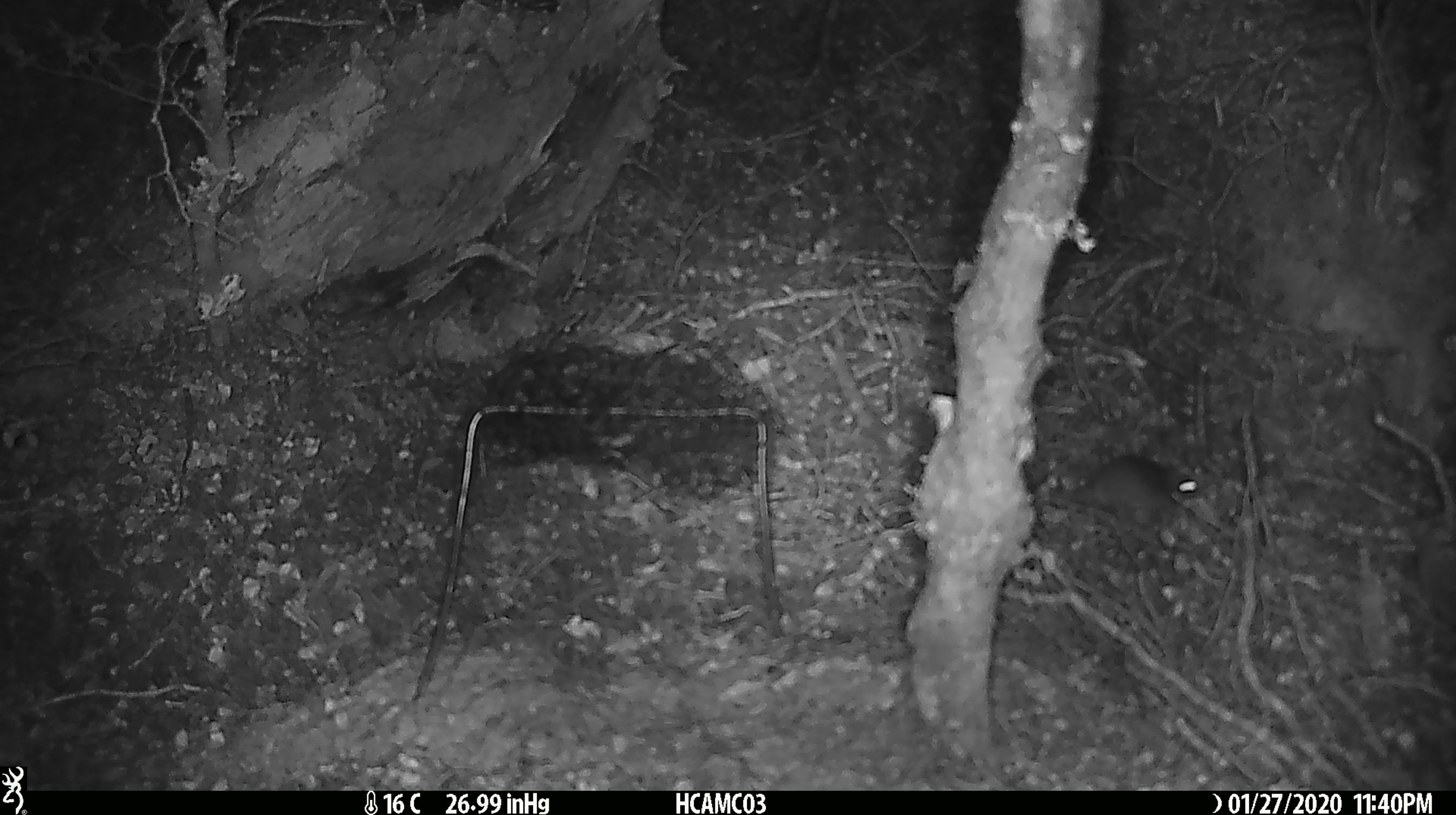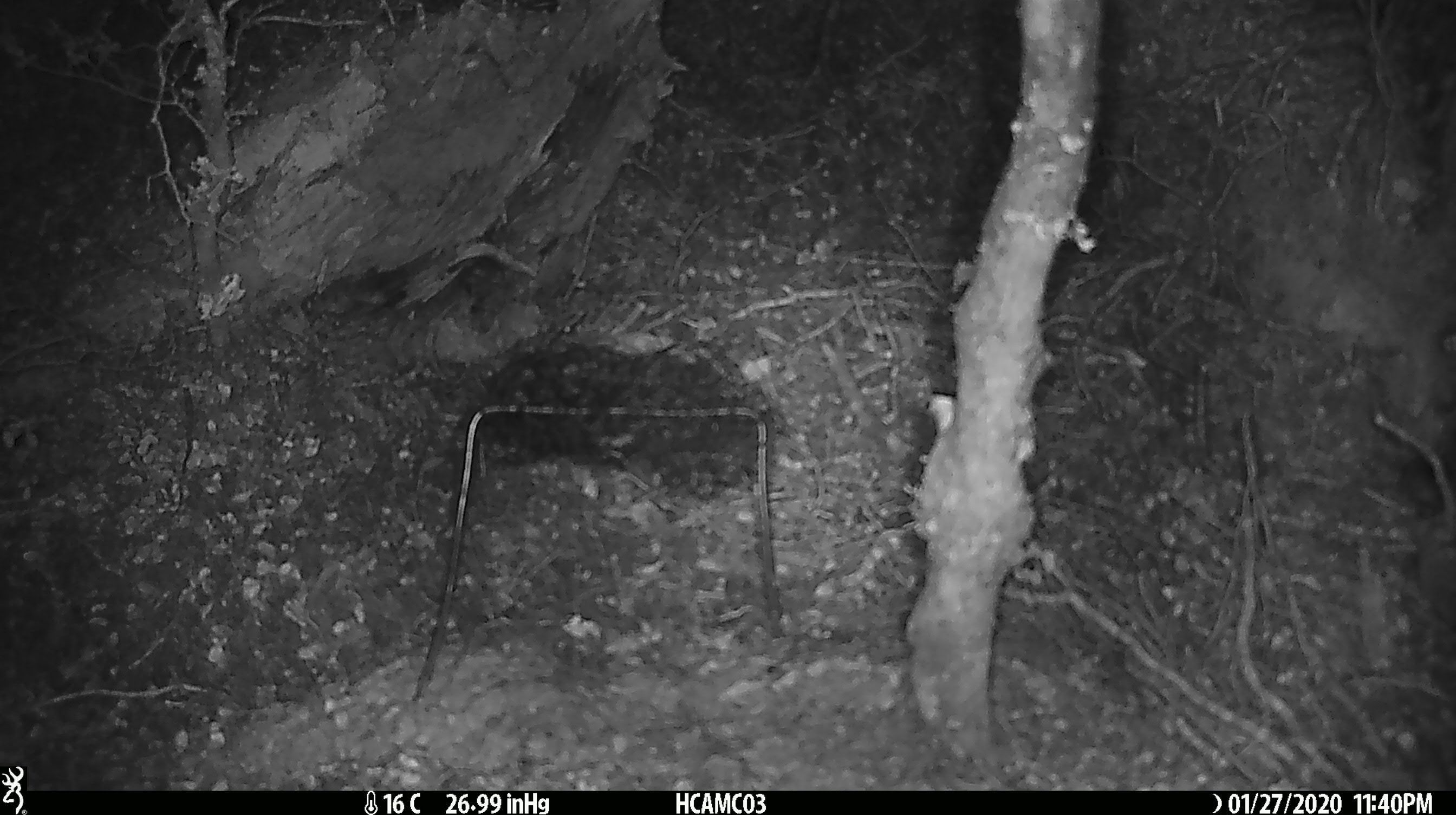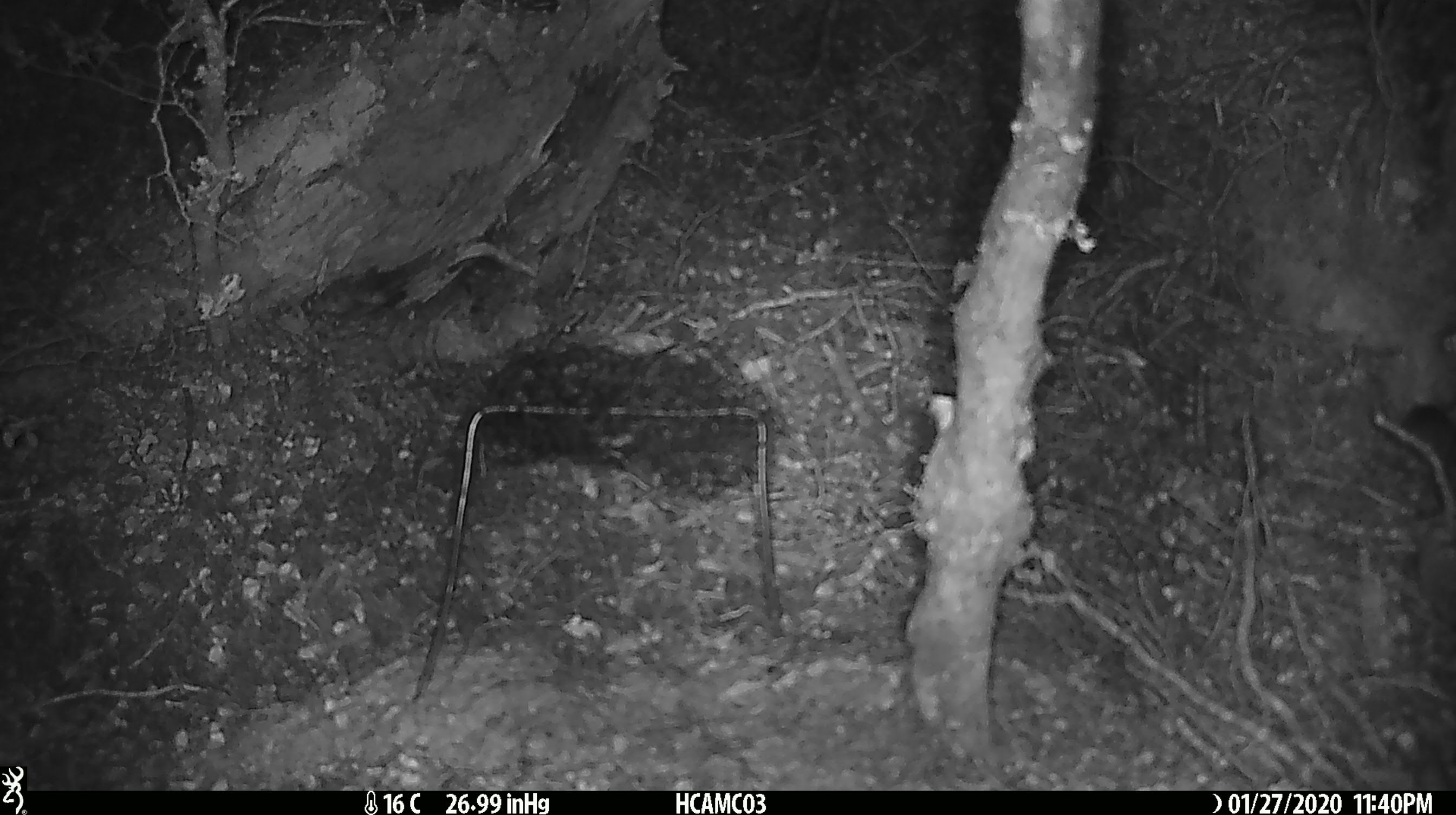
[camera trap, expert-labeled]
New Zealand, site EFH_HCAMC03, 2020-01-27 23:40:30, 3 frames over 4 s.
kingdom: Animalia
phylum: Chordata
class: Mammalia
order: Rodentia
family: Muridae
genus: Mus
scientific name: Mus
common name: mouse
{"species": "mouse (Mus)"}